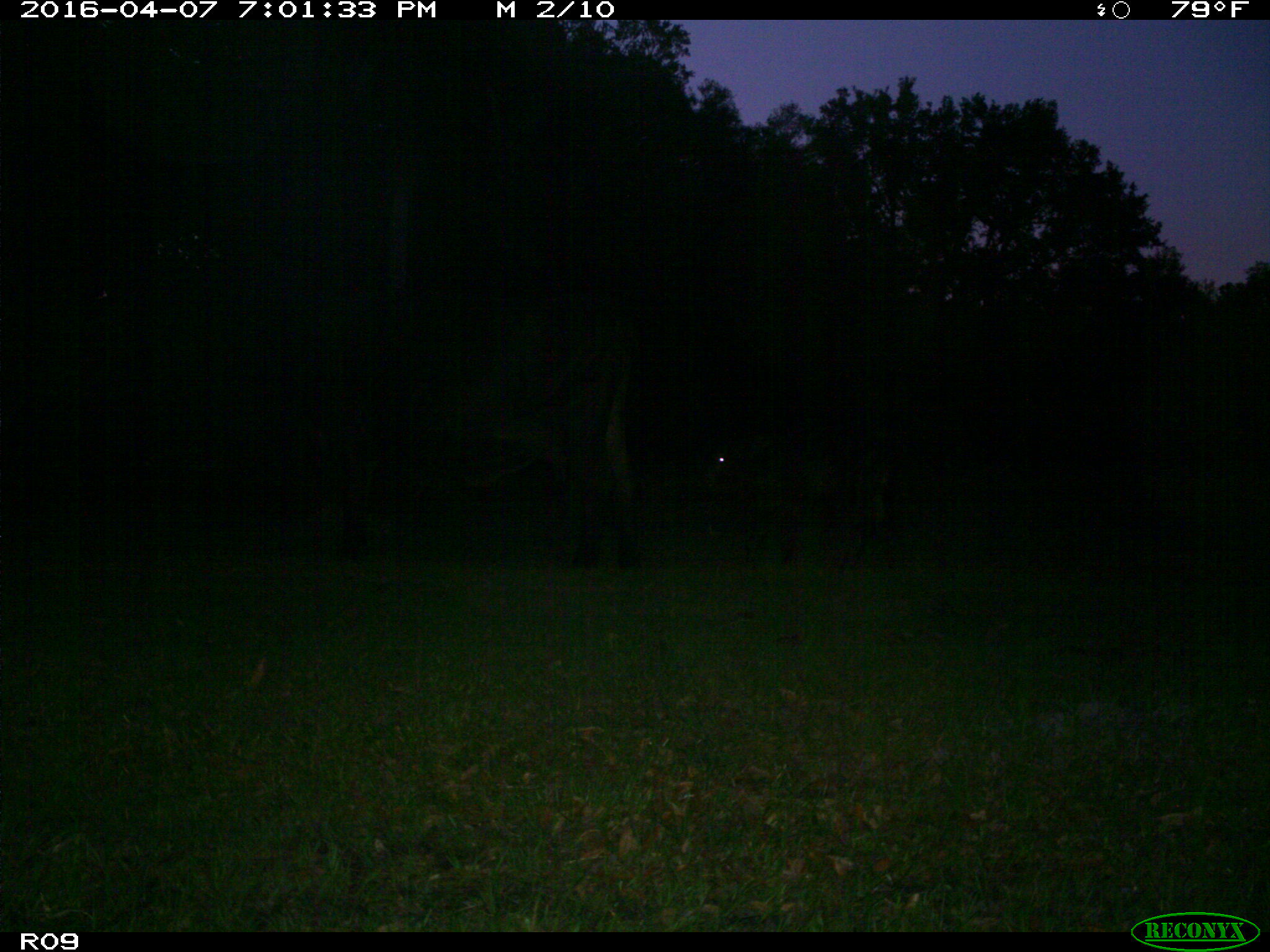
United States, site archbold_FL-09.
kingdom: Animalia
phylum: Chordata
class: Mammalia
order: Artiodactyla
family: Bovidae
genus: Bos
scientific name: Bos taurus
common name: domestic cow